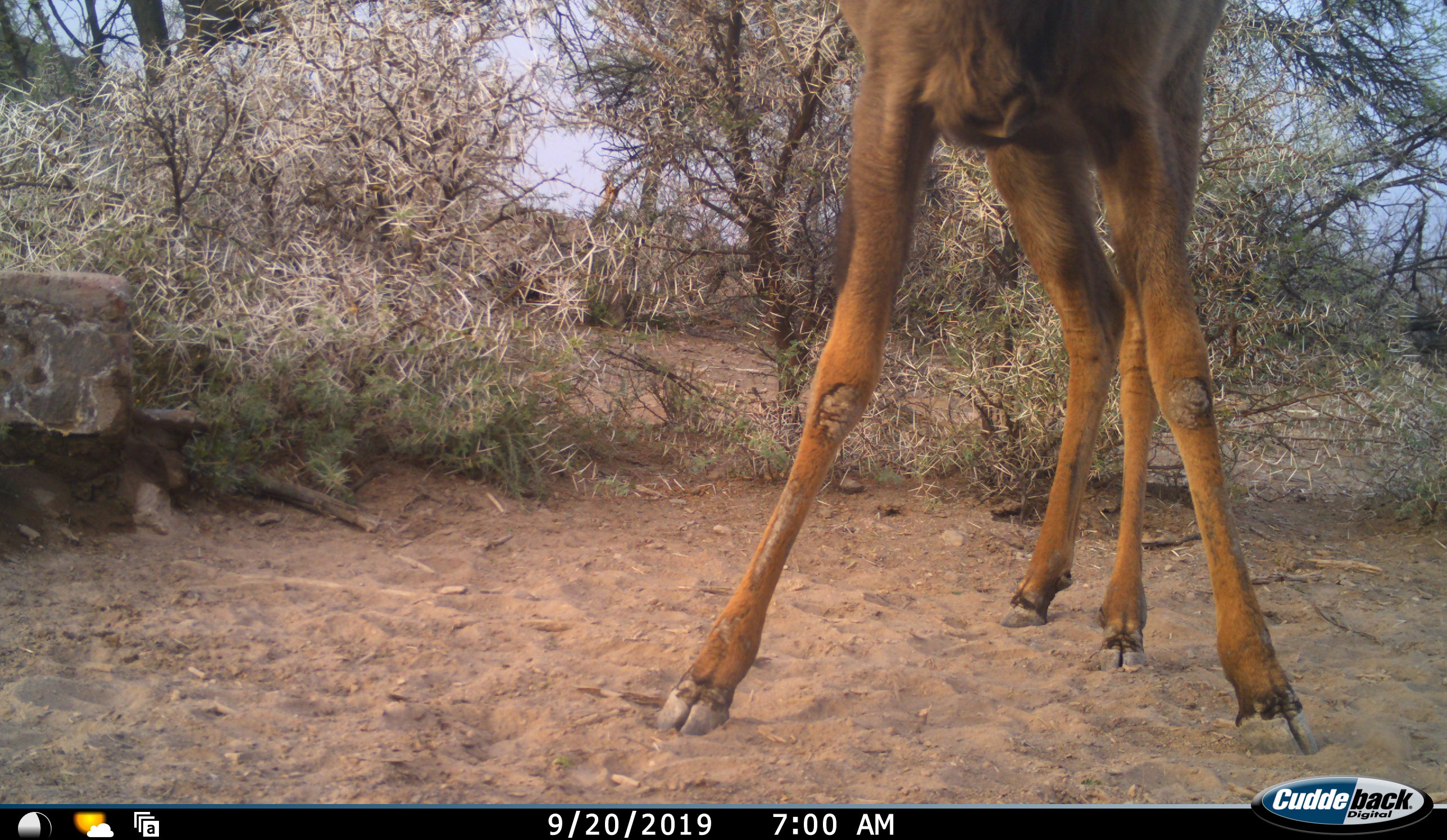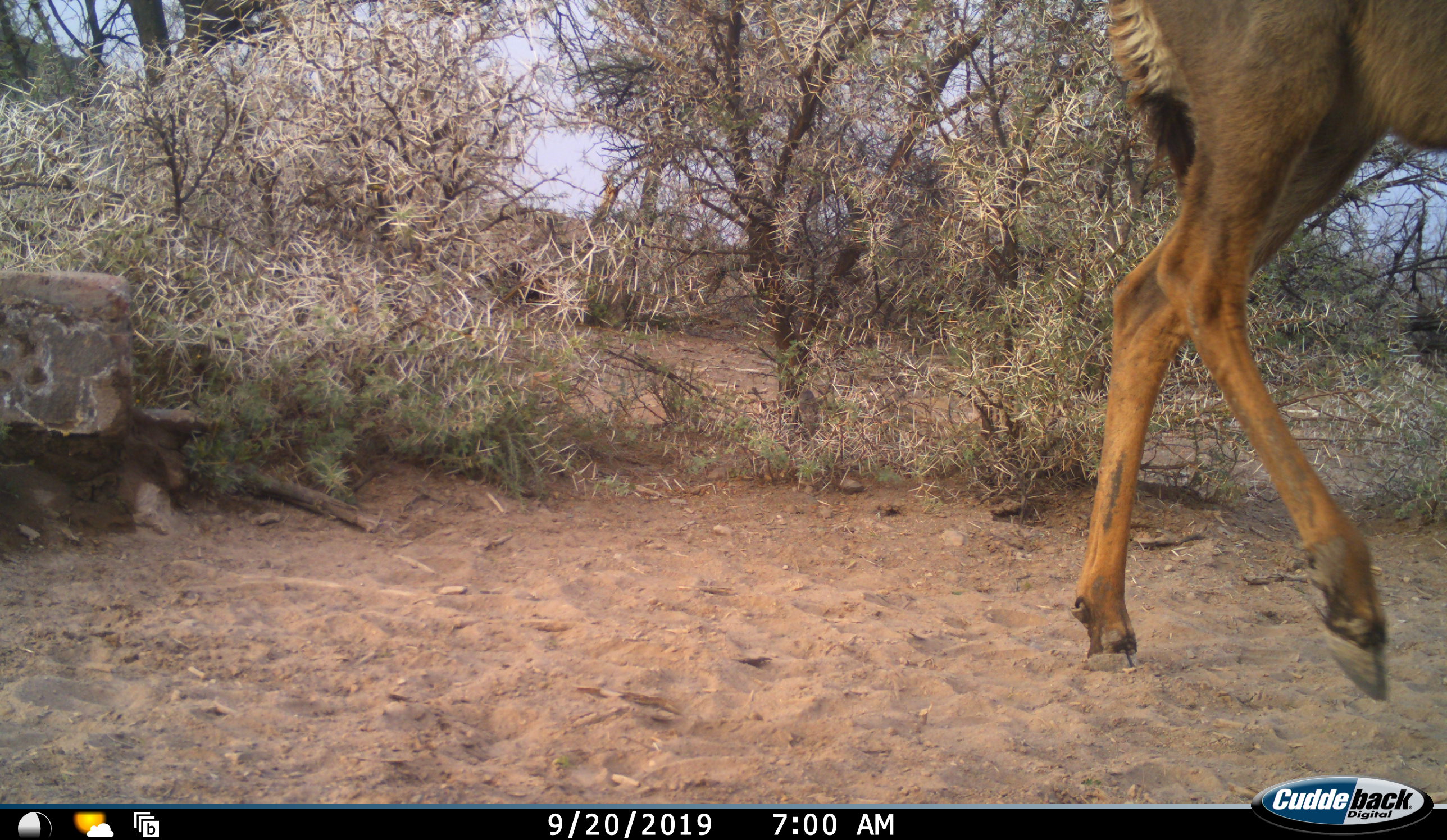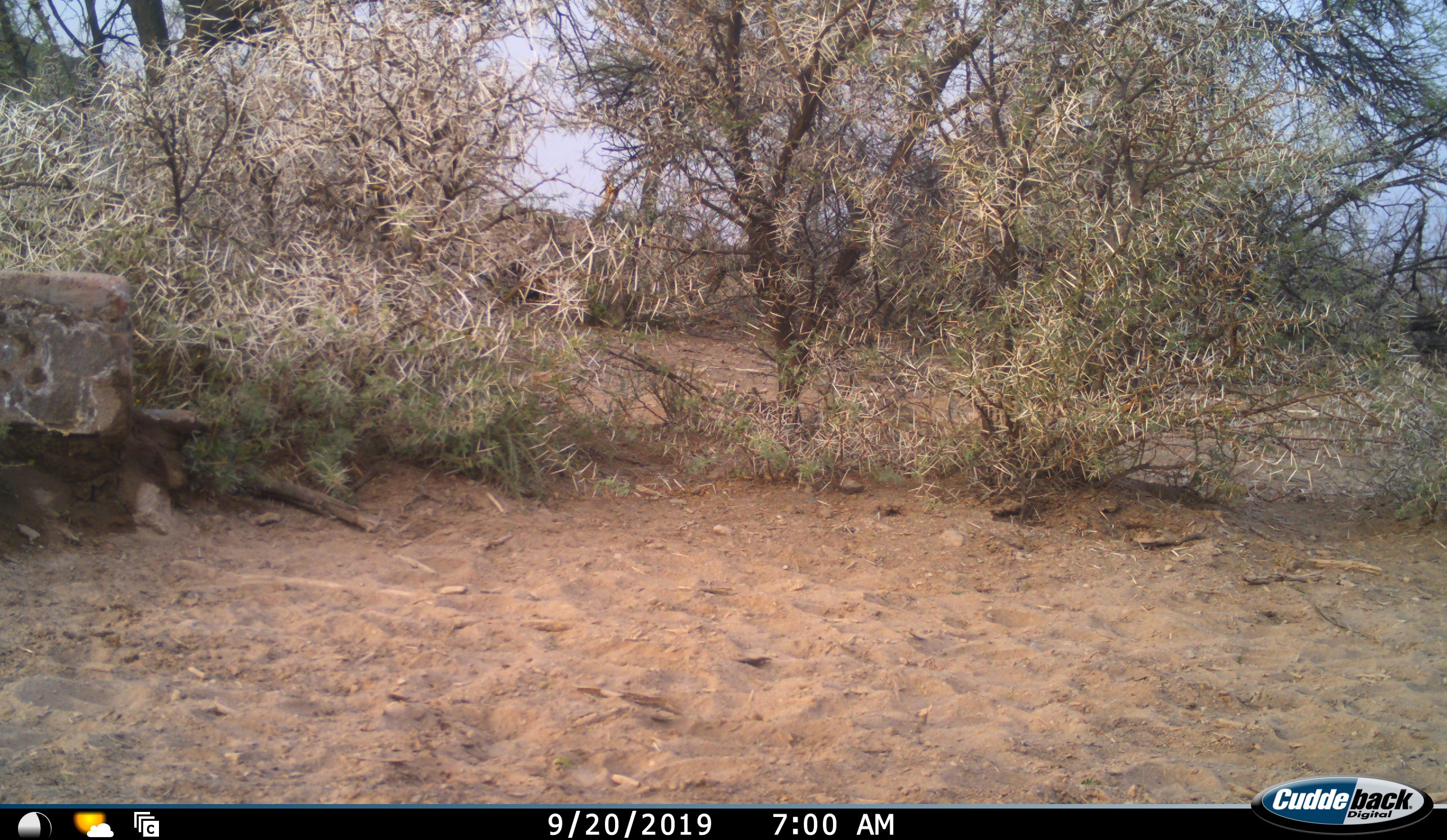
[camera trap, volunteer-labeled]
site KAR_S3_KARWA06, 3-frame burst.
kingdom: Animalia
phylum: Chordata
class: Mammalia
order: Artiodactyla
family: Bovidae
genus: Tragelaphus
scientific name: Tragelaphus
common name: kudu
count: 1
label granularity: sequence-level